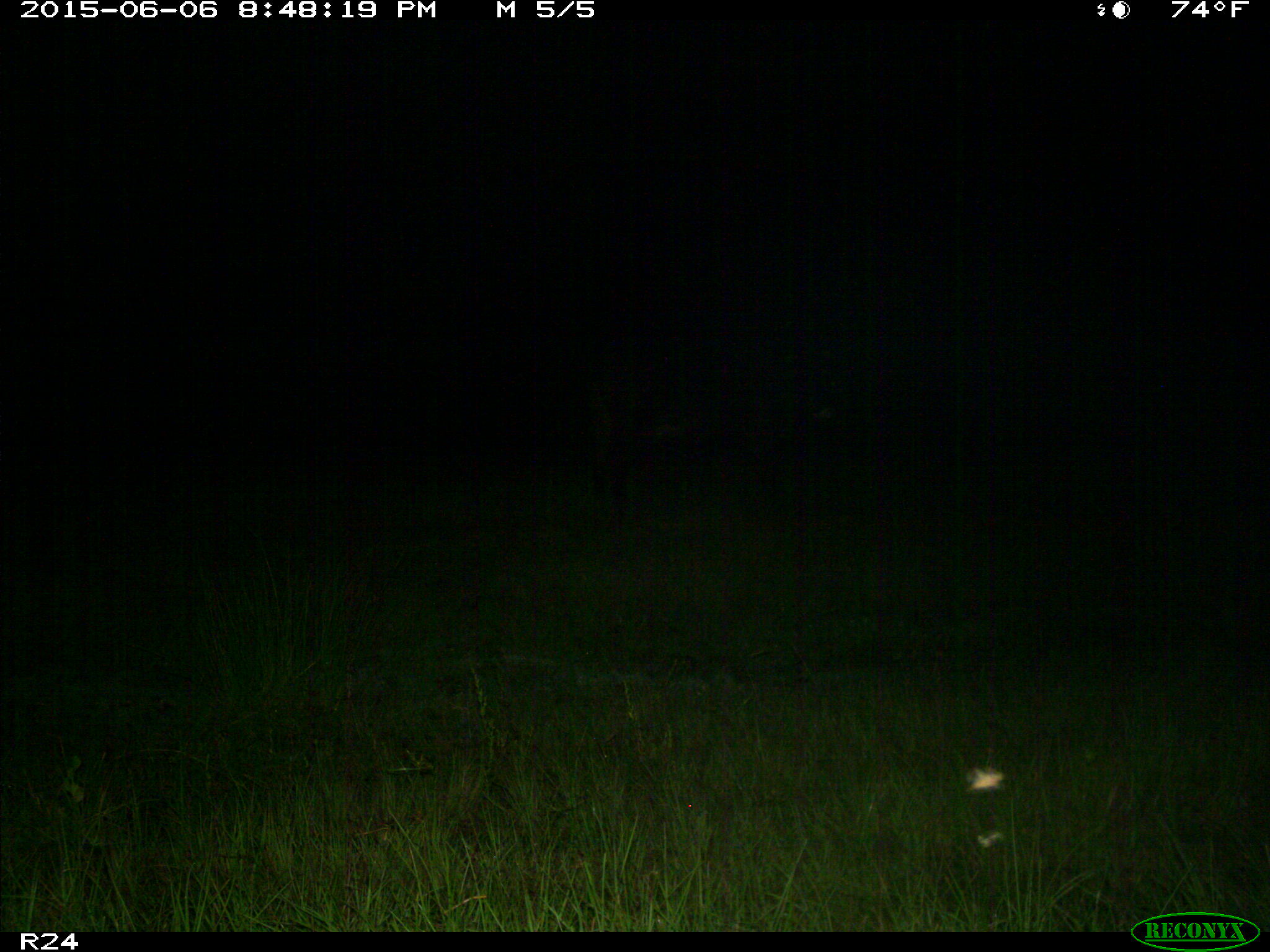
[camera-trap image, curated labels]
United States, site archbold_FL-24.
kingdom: Animalia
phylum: Chordata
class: Mammalia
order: Artiodactyla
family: Bovidae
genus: Bos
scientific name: Bos taurus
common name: domestic cow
Bos taurus (domestic cow).